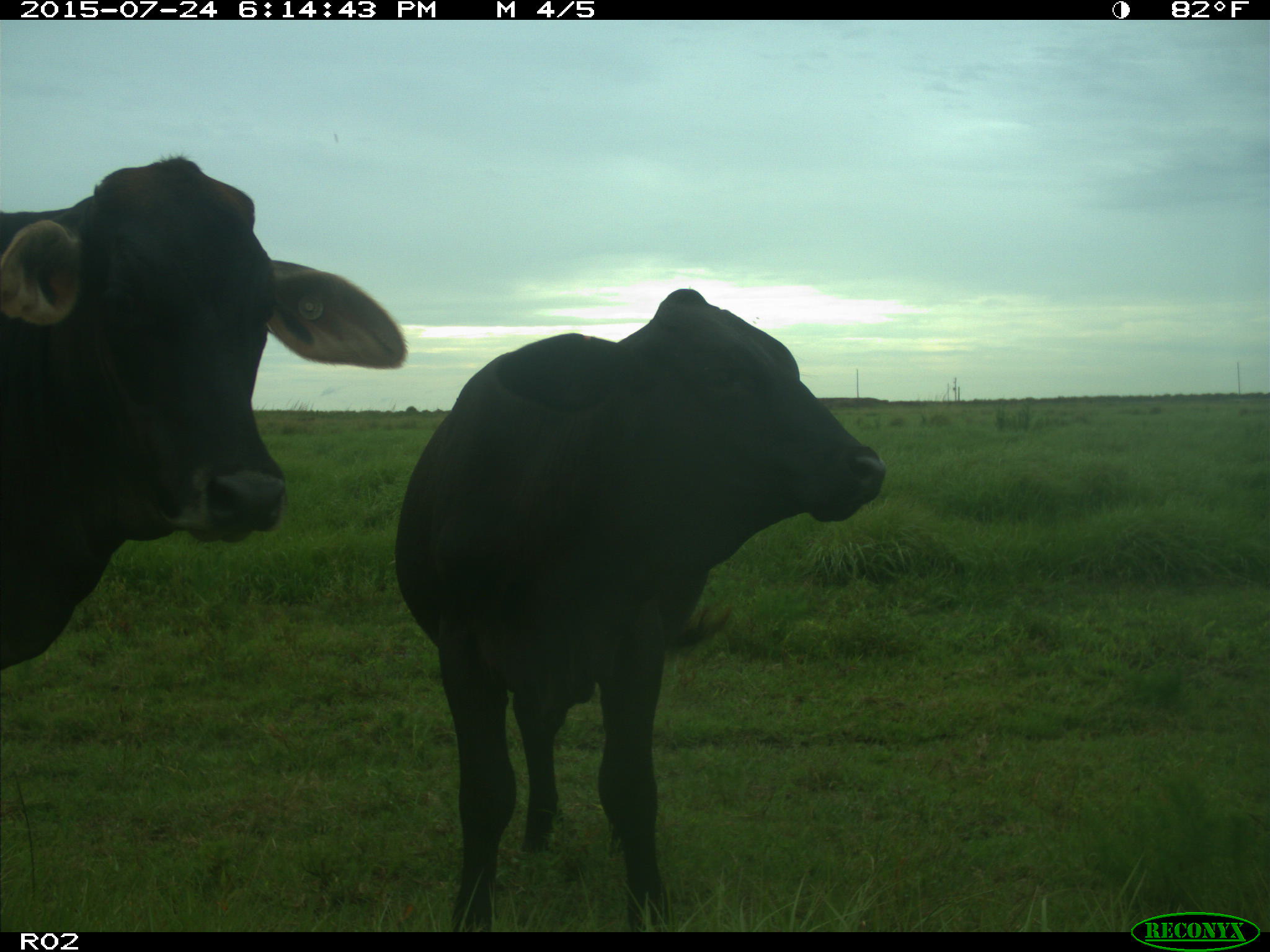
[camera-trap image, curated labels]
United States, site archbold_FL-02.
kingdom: Animalia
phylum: Chordata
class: Mammalia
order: Artiodactyla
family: Bovidae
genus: Bos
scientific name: Bos taurus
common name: domestic cow